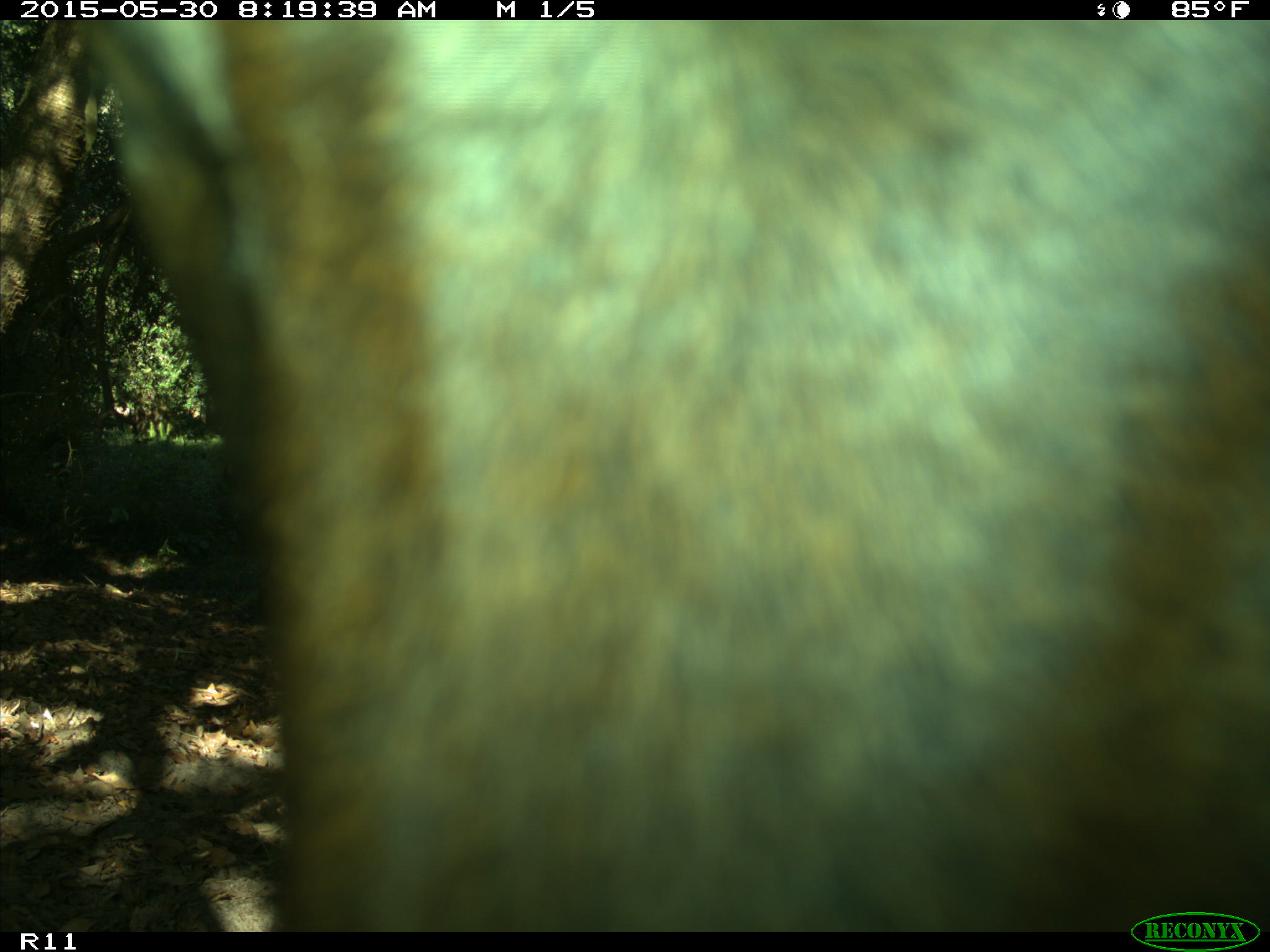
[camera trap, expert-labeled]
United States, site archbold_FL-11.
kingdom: Animalia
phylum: Chordata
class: Mammalia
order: Artiodactyla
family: Bovidae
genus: Bos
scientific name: Bos taurus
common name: domestic cow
Bos taurus (domestic cow).